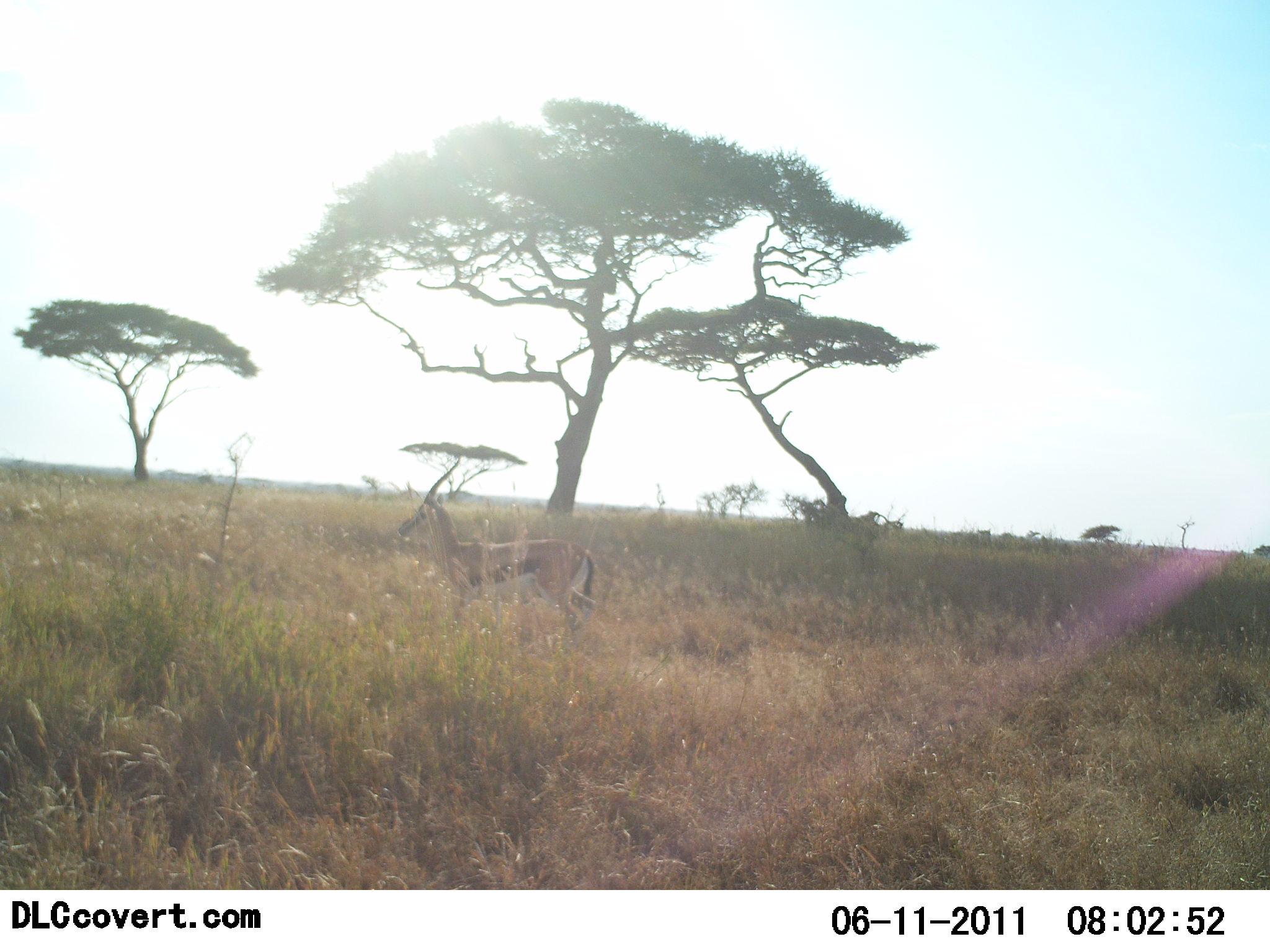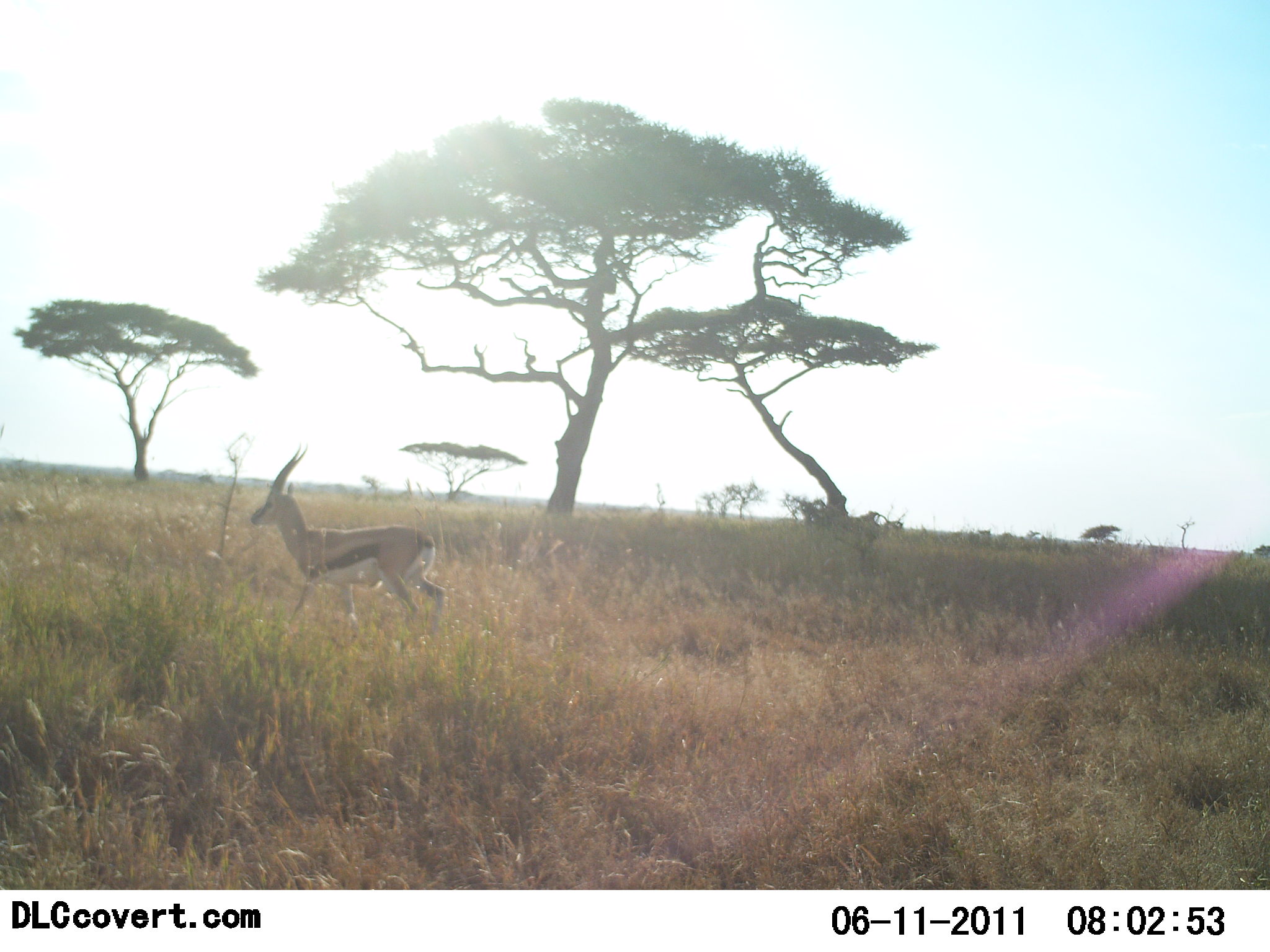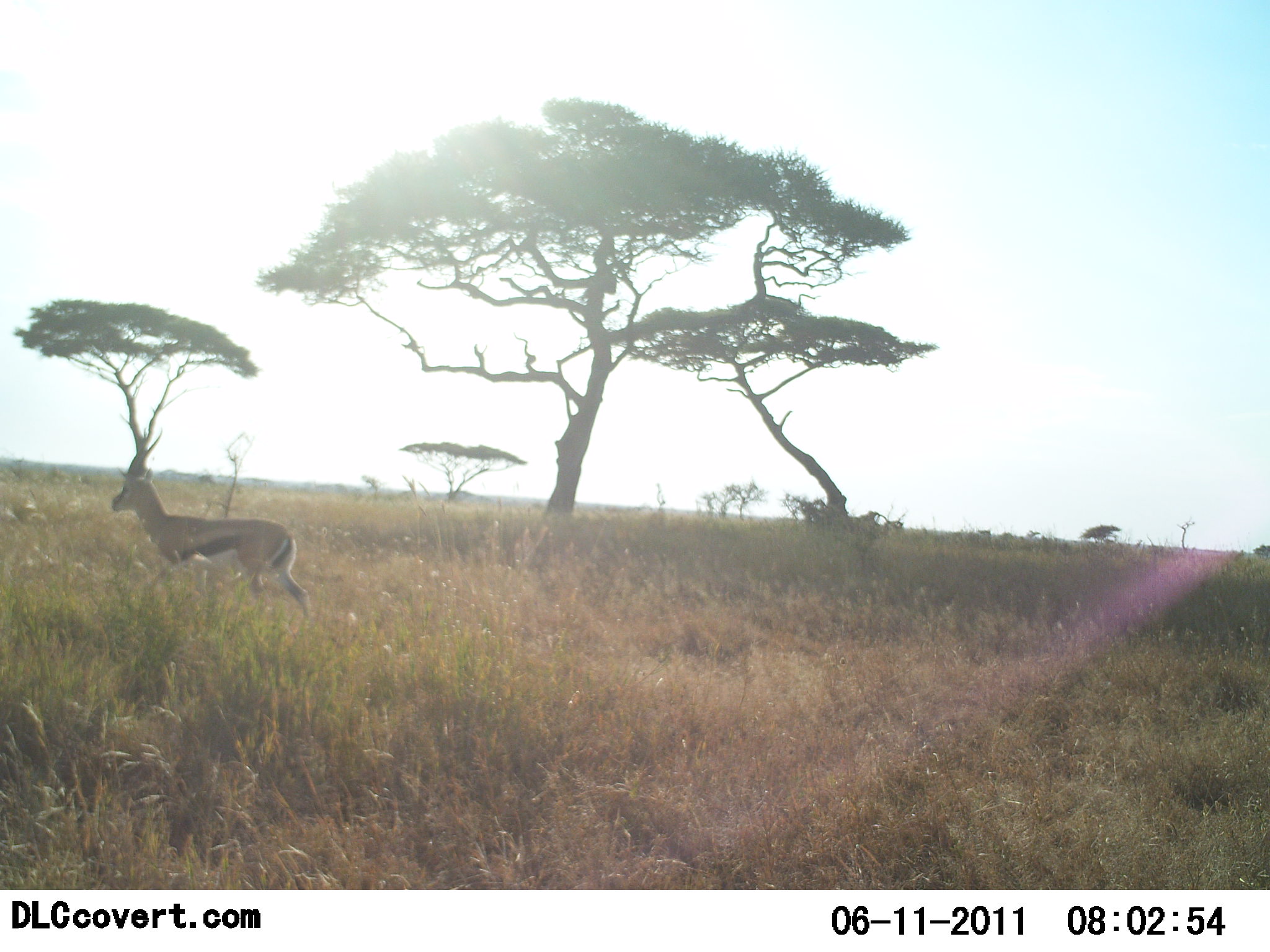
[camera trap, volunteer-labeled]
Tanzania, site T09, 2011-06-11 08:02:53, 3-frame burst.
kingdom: Animalia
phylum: Chordata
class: Mammalia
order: Artiodactyla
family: Bovidae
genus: Eudorcas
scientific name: Eudorcas thomsonii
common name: thomson's gazelle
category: gazellethomsons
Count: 1.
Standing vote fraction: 18%.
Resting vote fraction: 0%.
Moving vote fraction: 91%.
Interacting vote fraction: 0%.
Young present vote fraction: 0%.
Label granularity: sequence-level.